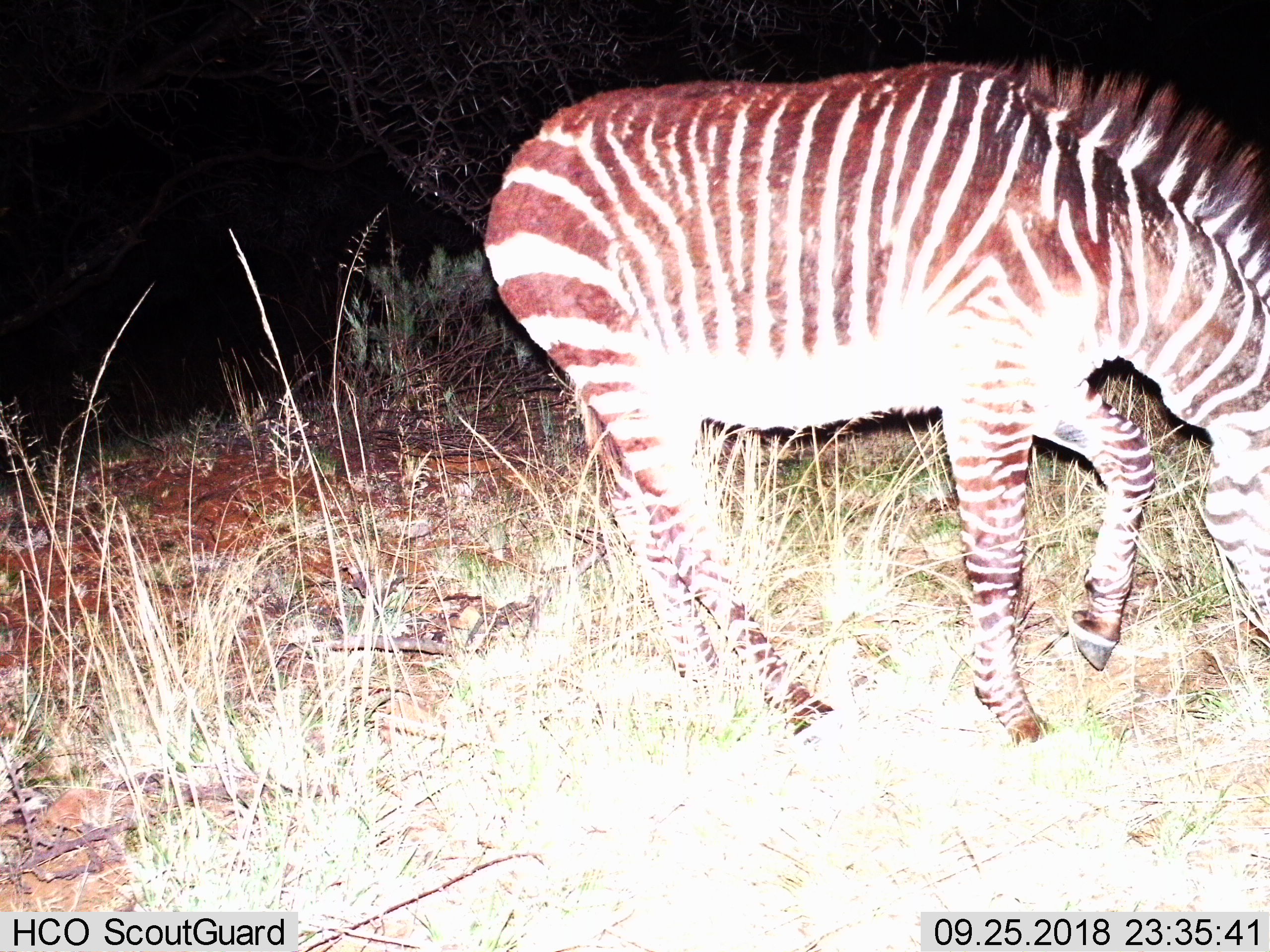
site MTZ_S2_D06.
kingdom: Animalia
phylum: Chordata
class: Mammalia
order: Perissodactyla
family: Equidae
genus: Equus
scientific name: Equus zebra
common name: mountain zebra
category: zebramountain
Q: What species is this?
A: Zebramountain (mountain zebra) (Equus zebra).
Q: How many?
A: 1.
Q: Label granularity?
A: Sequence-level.